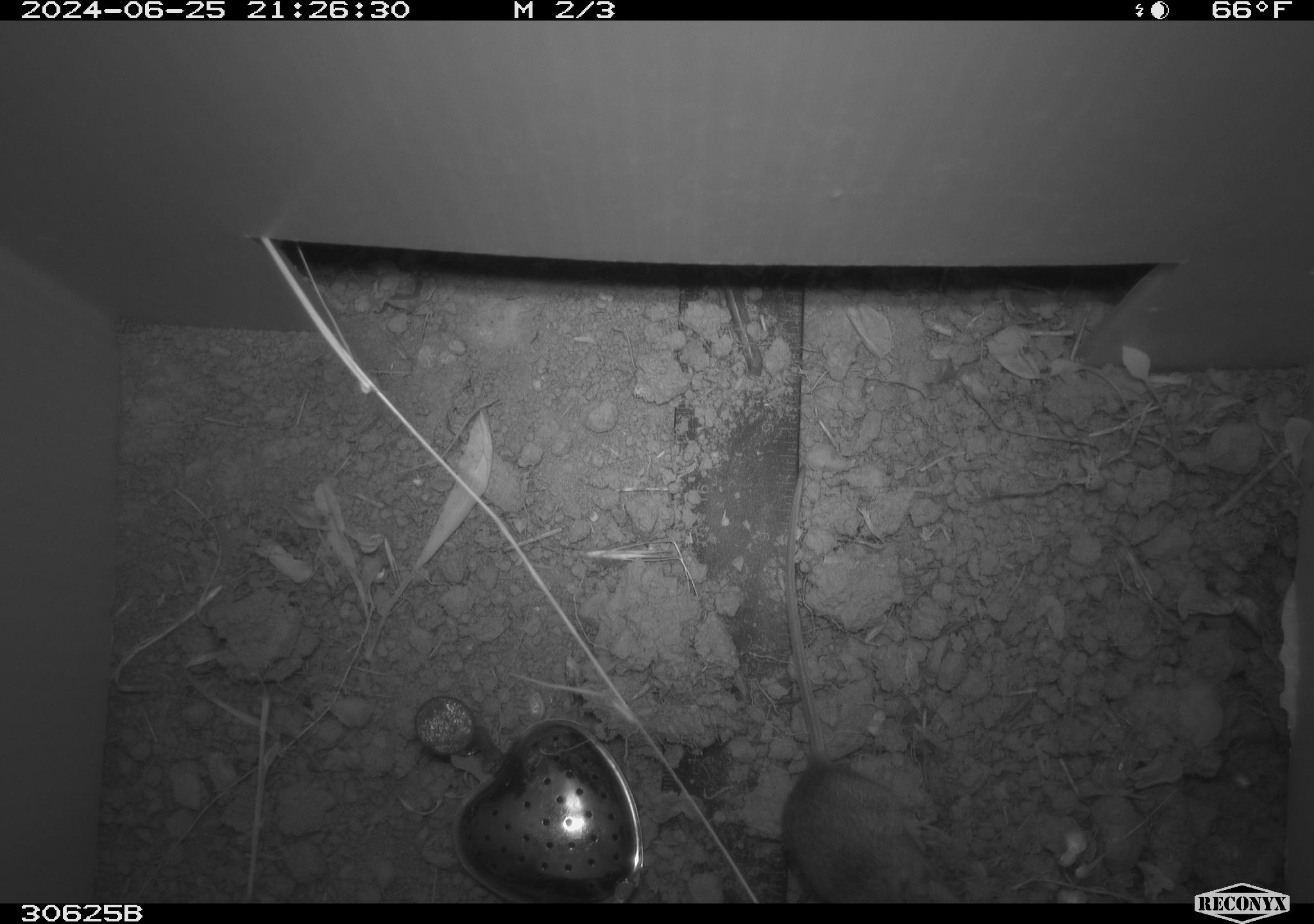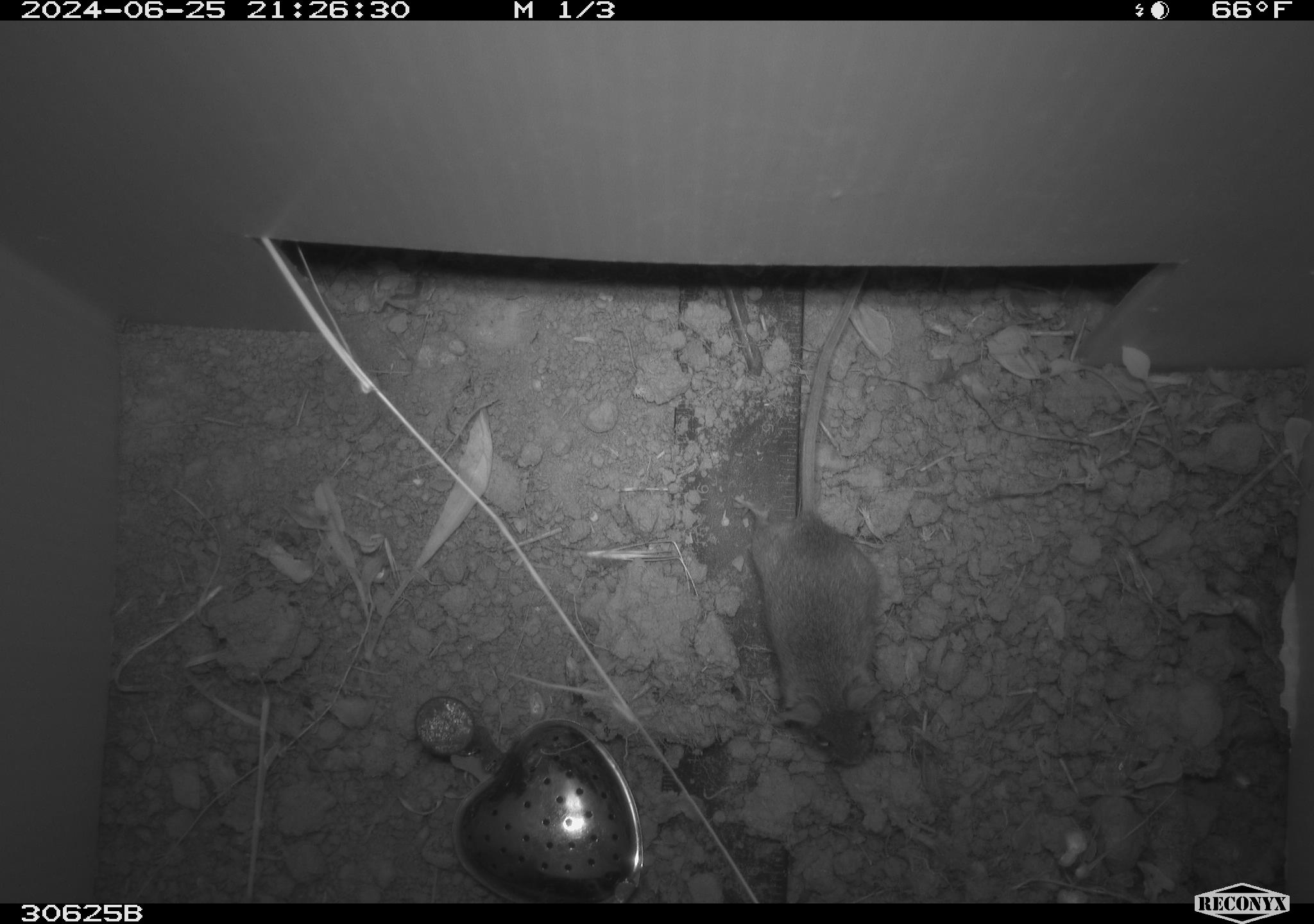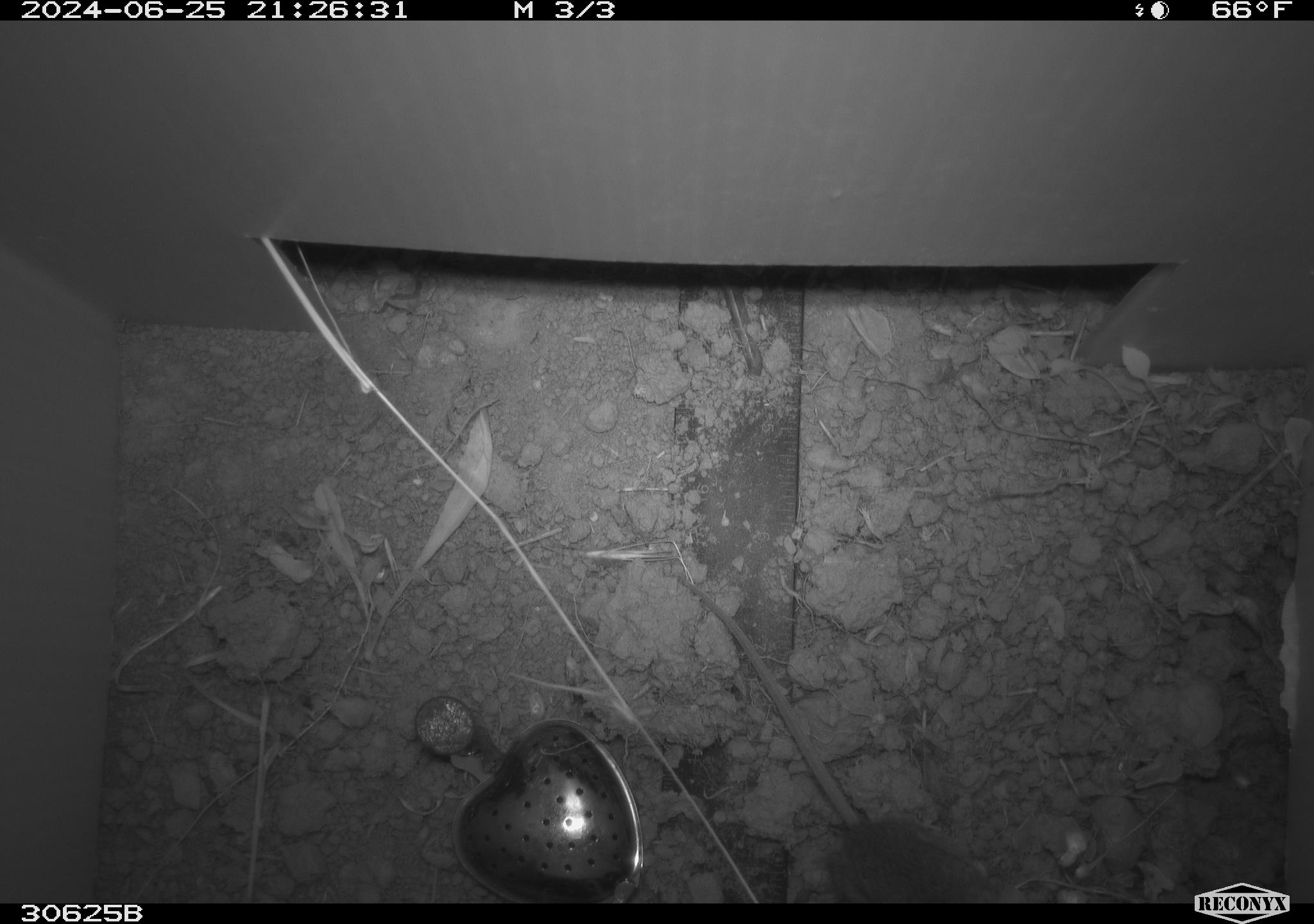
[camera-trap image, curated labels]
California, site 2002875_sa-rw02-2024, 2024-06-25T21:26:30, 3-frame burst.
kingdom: Animalia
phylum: Chordata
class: Mammalia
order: Rodentia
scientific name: Rodentia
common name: mouse species